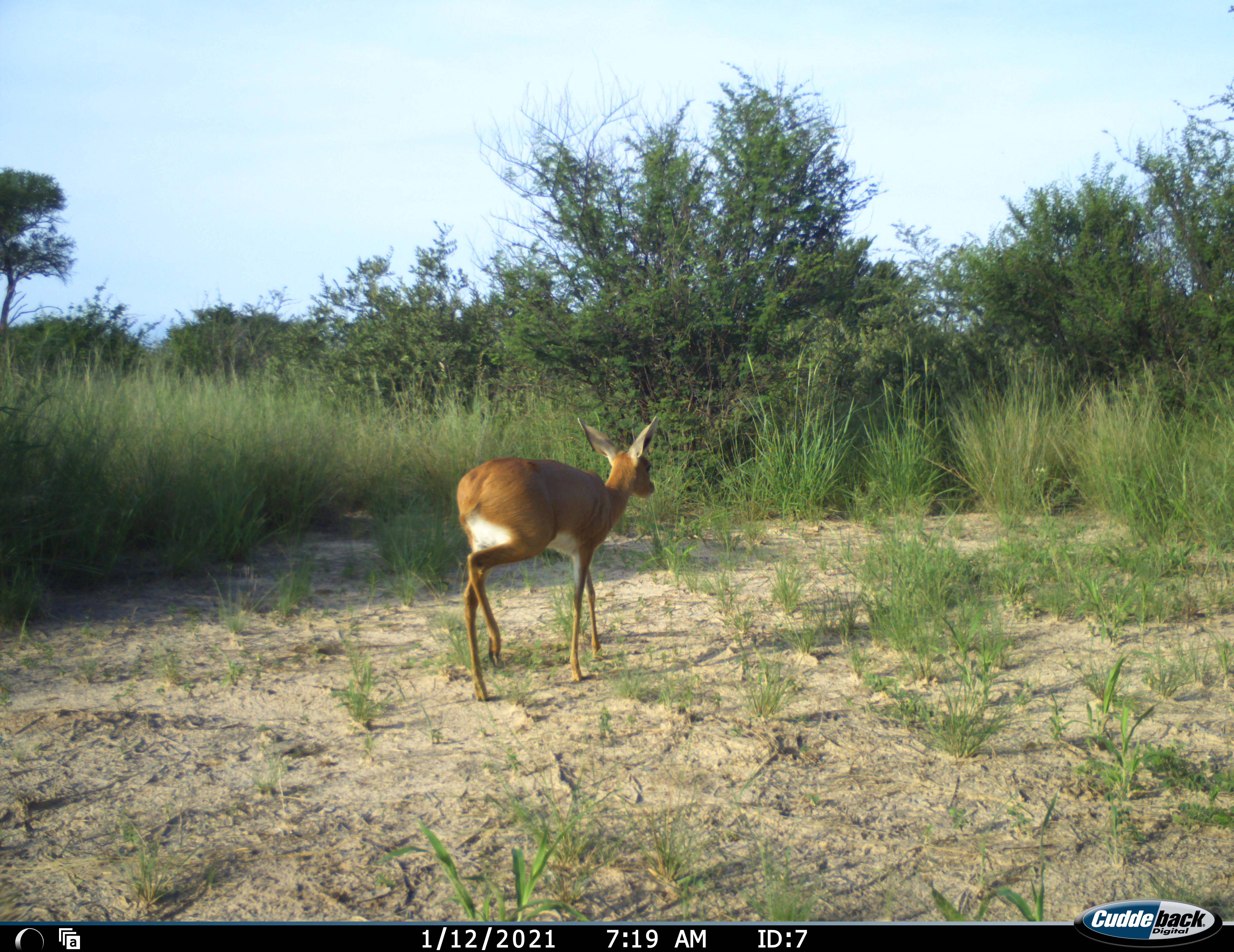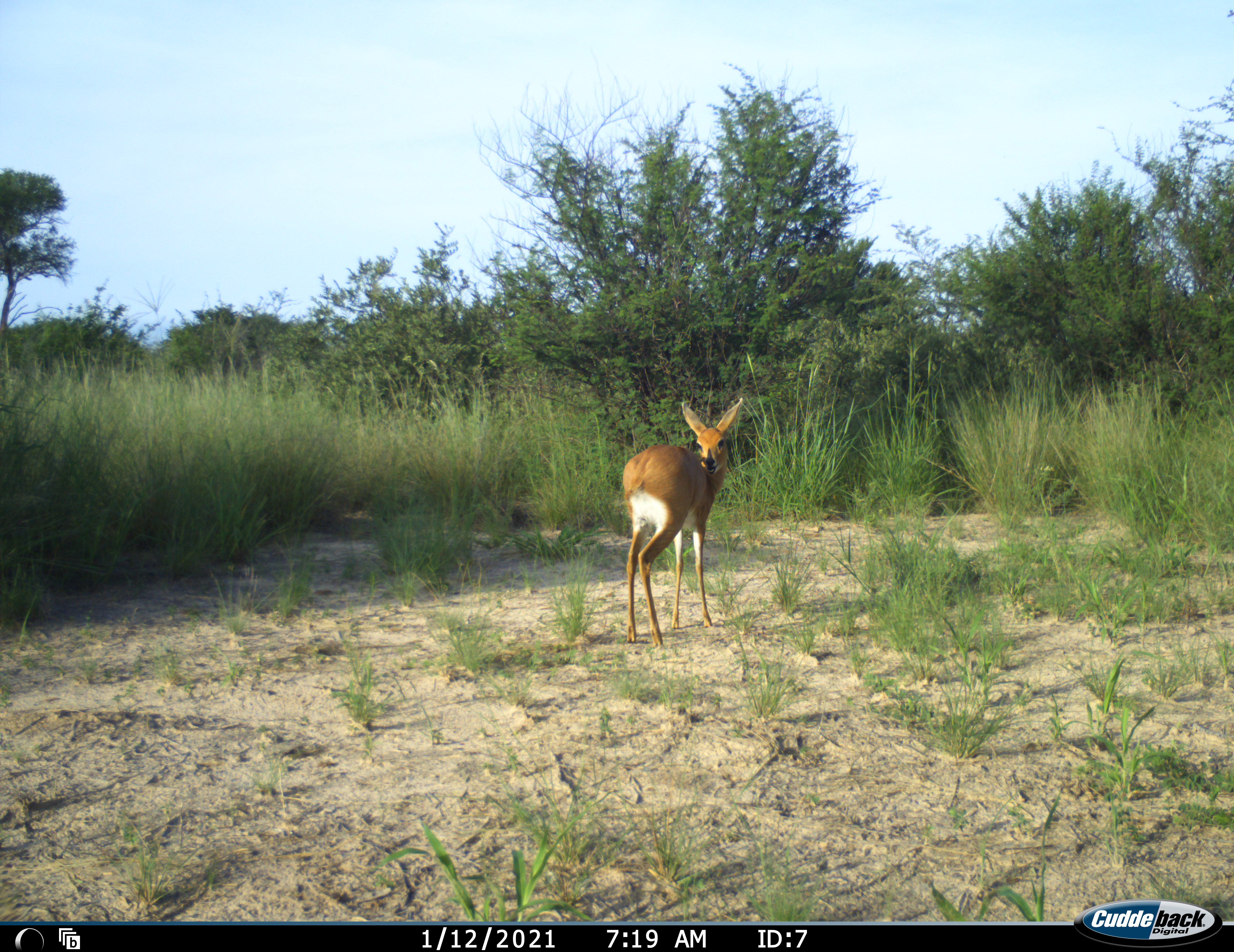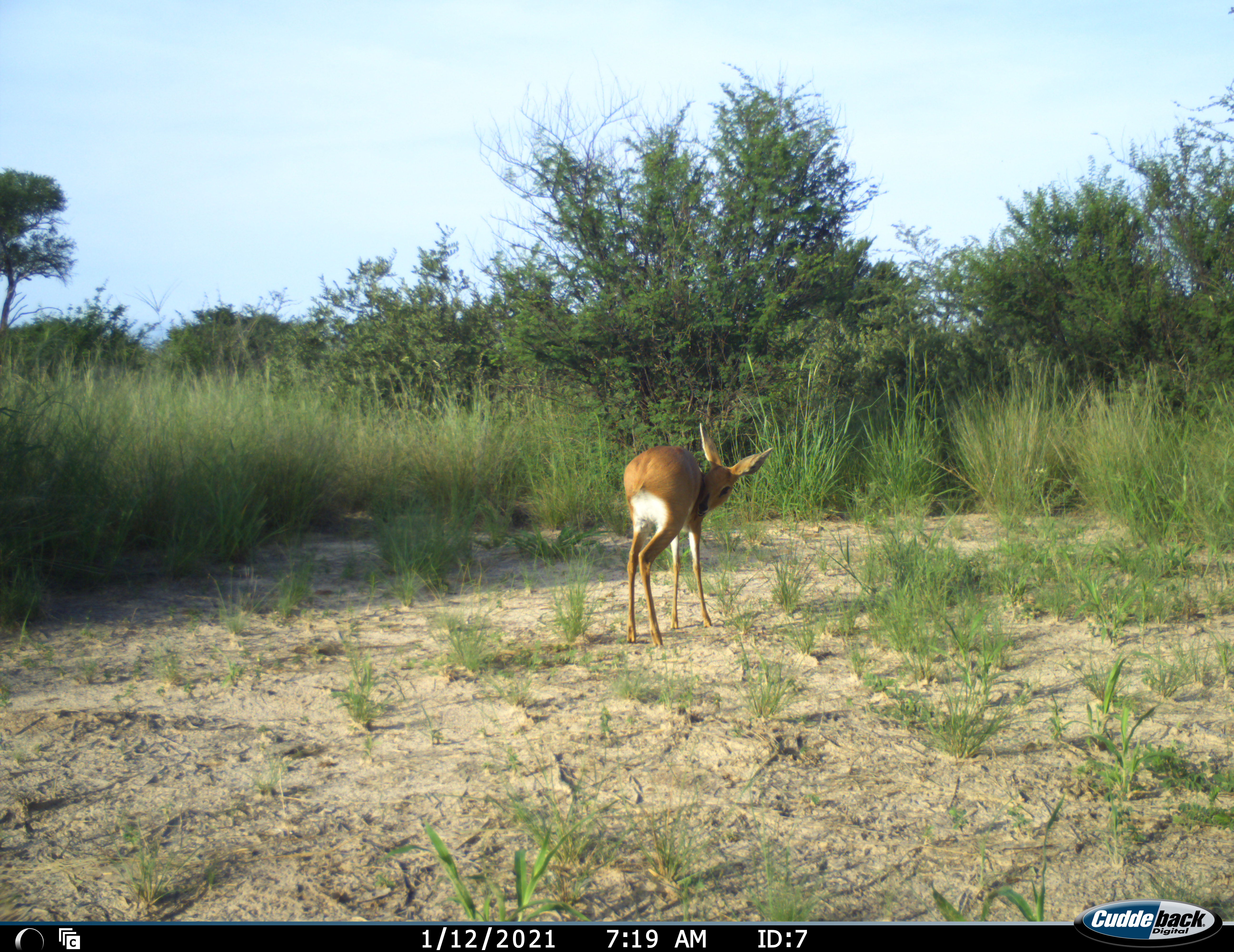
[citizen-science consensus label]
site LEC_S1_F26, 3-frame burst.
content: unidentified animal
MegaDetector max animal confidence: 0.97